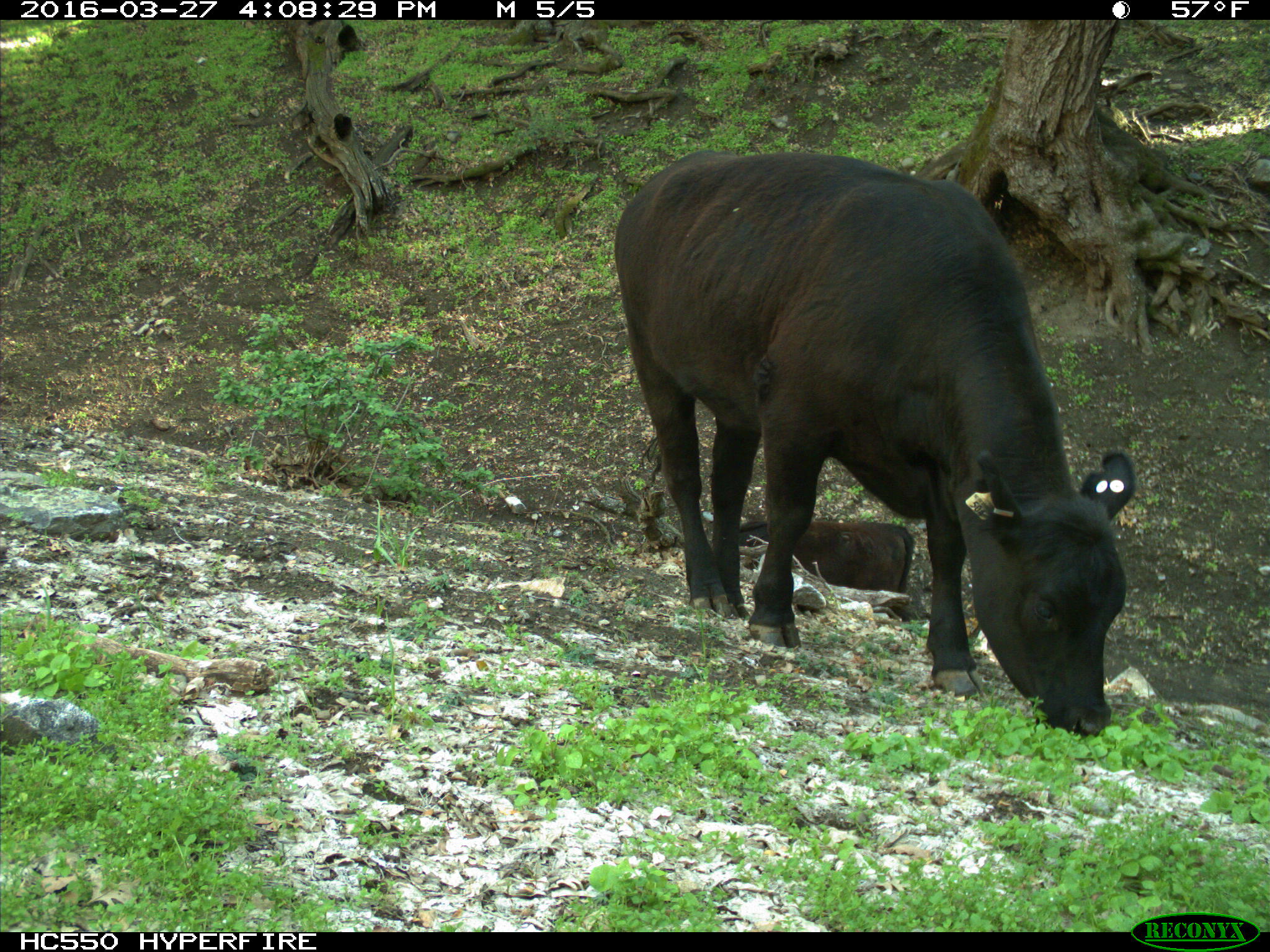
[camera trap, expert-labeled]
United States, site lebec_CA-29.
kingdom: Animalia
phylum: Chordata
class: Mammalia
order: Artiodactyla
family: Bovidae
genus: Bos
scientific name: Bos taurus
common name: domestic cow